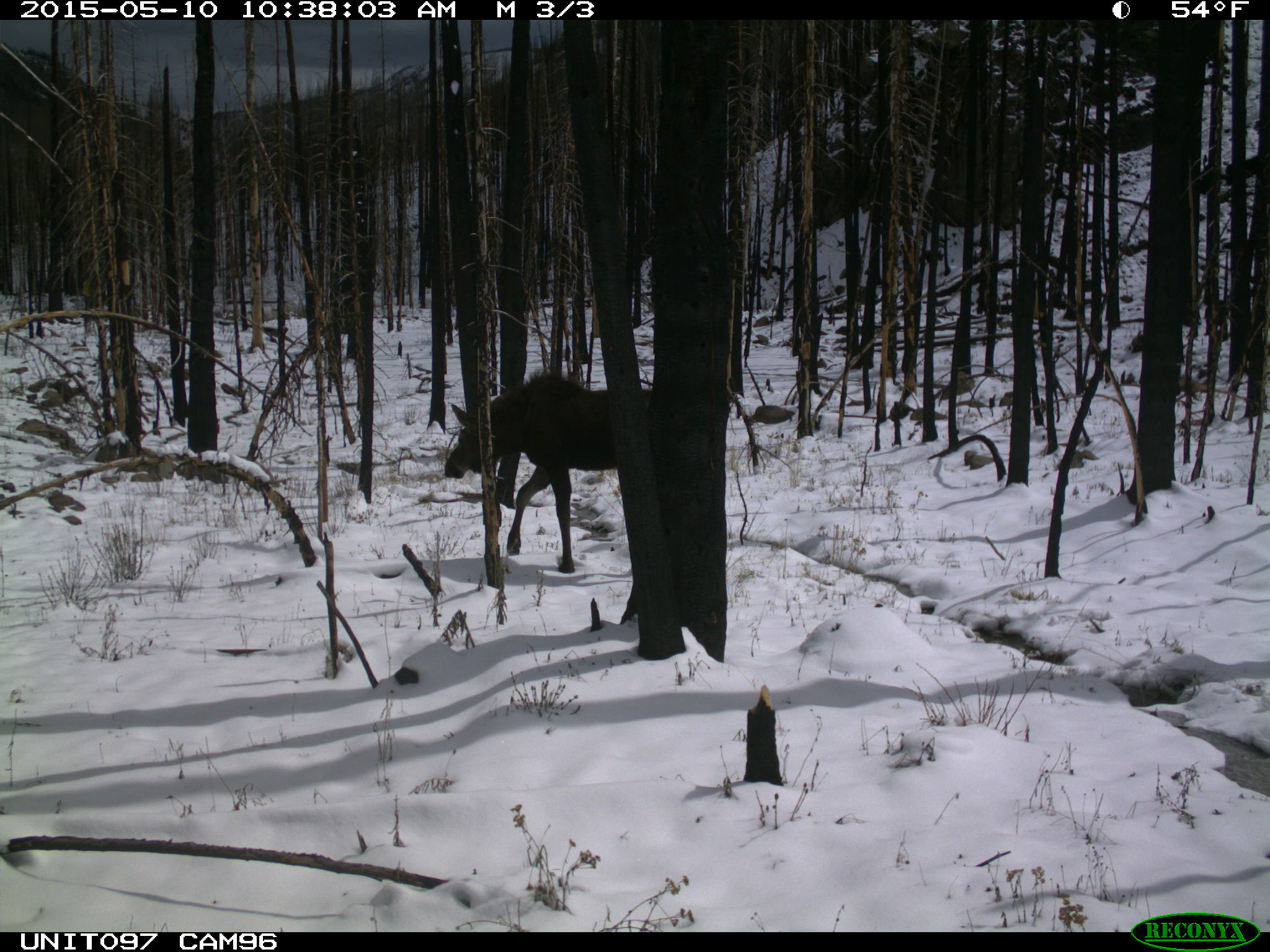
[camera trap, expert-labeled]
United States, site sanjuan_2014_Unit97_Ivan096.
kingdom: Animalia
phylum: Chordata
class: Mammalia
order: Artiodactyla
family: Cervidae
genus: Alces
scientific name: Alces alces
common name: moose